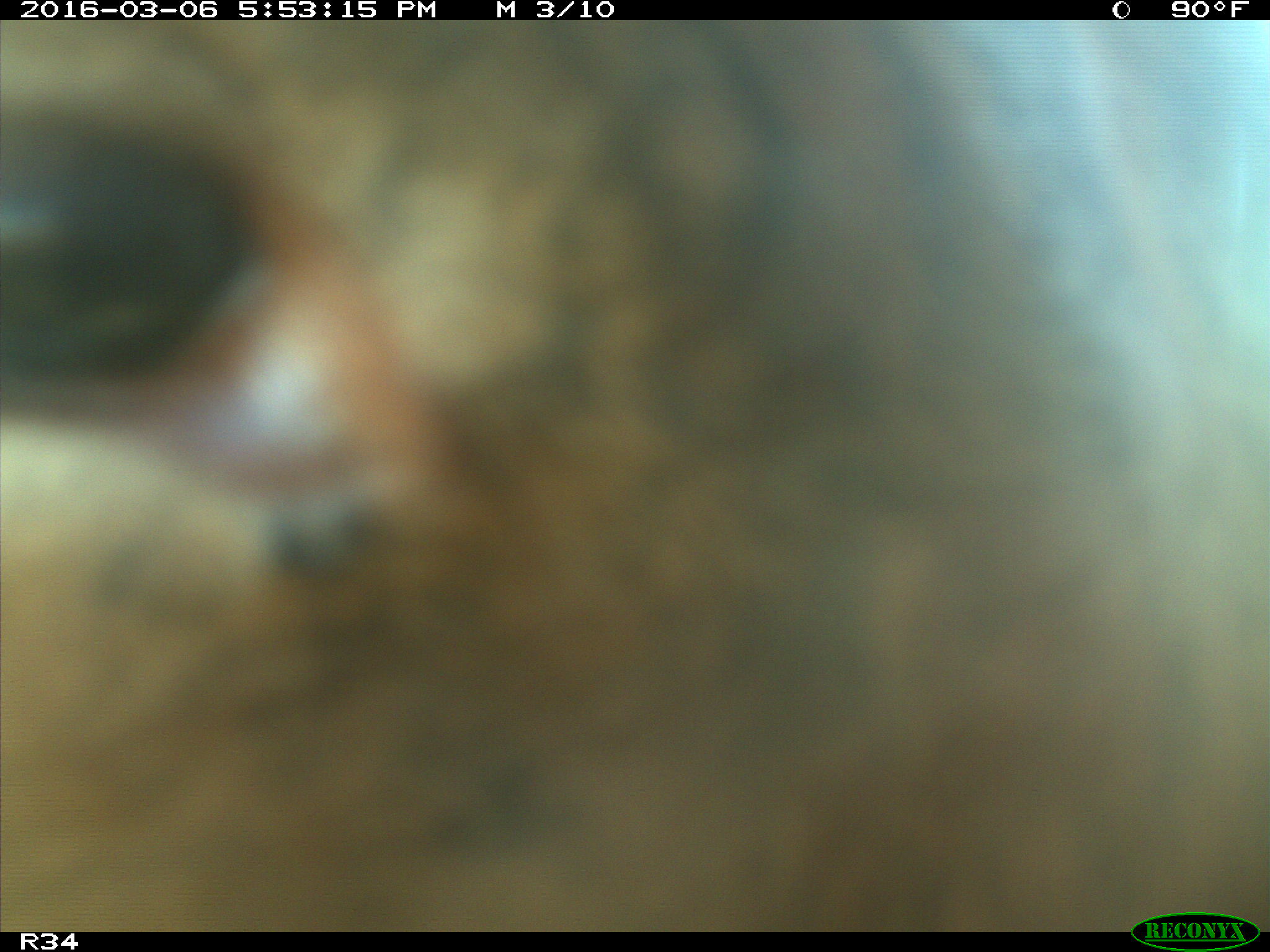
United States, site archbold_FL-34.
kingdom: Animalia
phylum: Chordata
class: Mammalia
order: Artiodactyla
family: Bovidae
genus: Bos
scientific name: Bos taurus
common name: domestic cow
Bos taurus (domestic cow).